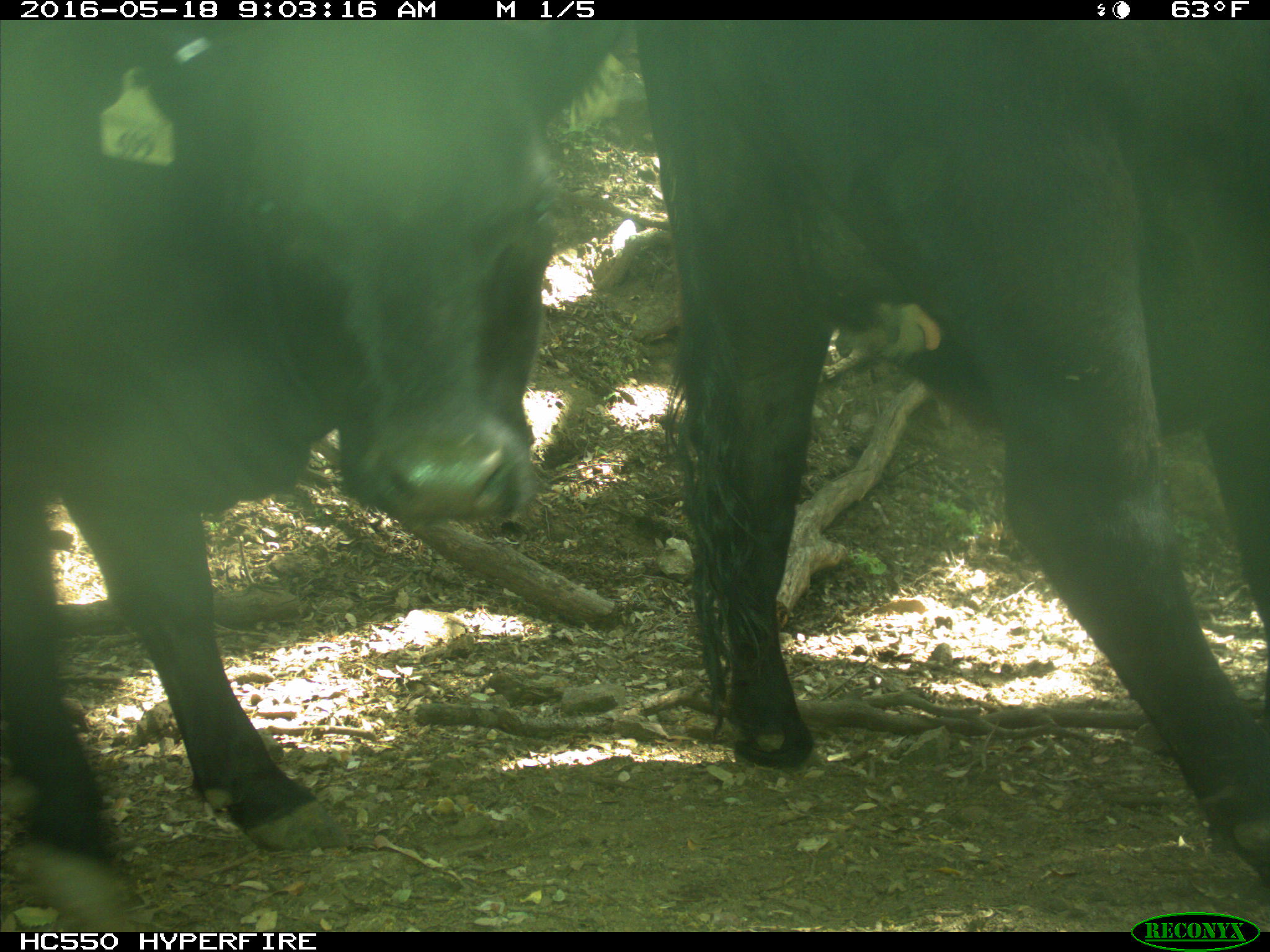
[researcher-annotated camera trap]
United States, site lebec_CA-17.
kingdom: Animalia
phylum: Chordata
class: Mammalia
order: Artiodactyla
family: Bovidae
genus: Bos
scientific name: Bos taurus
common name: domestic cow